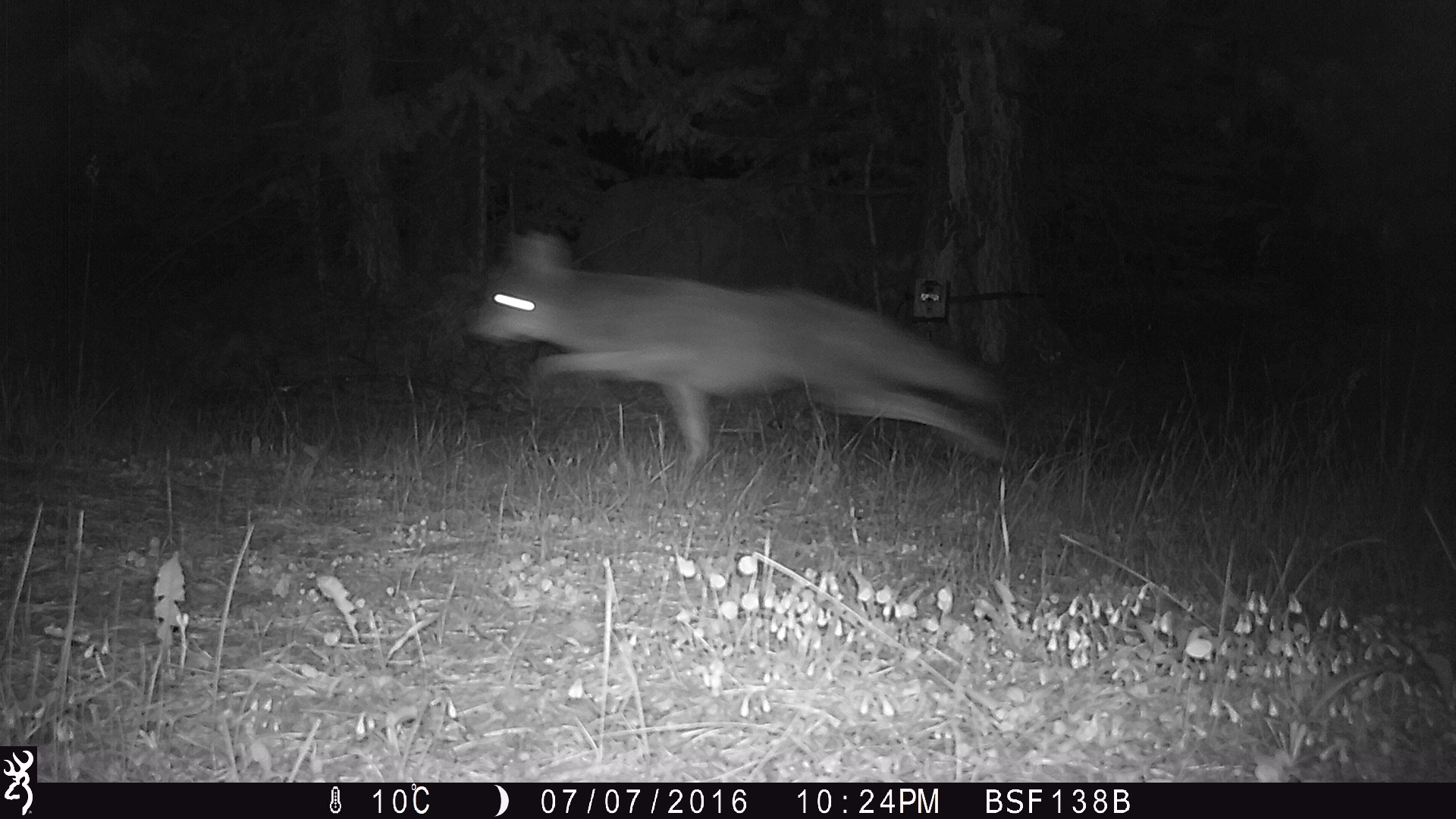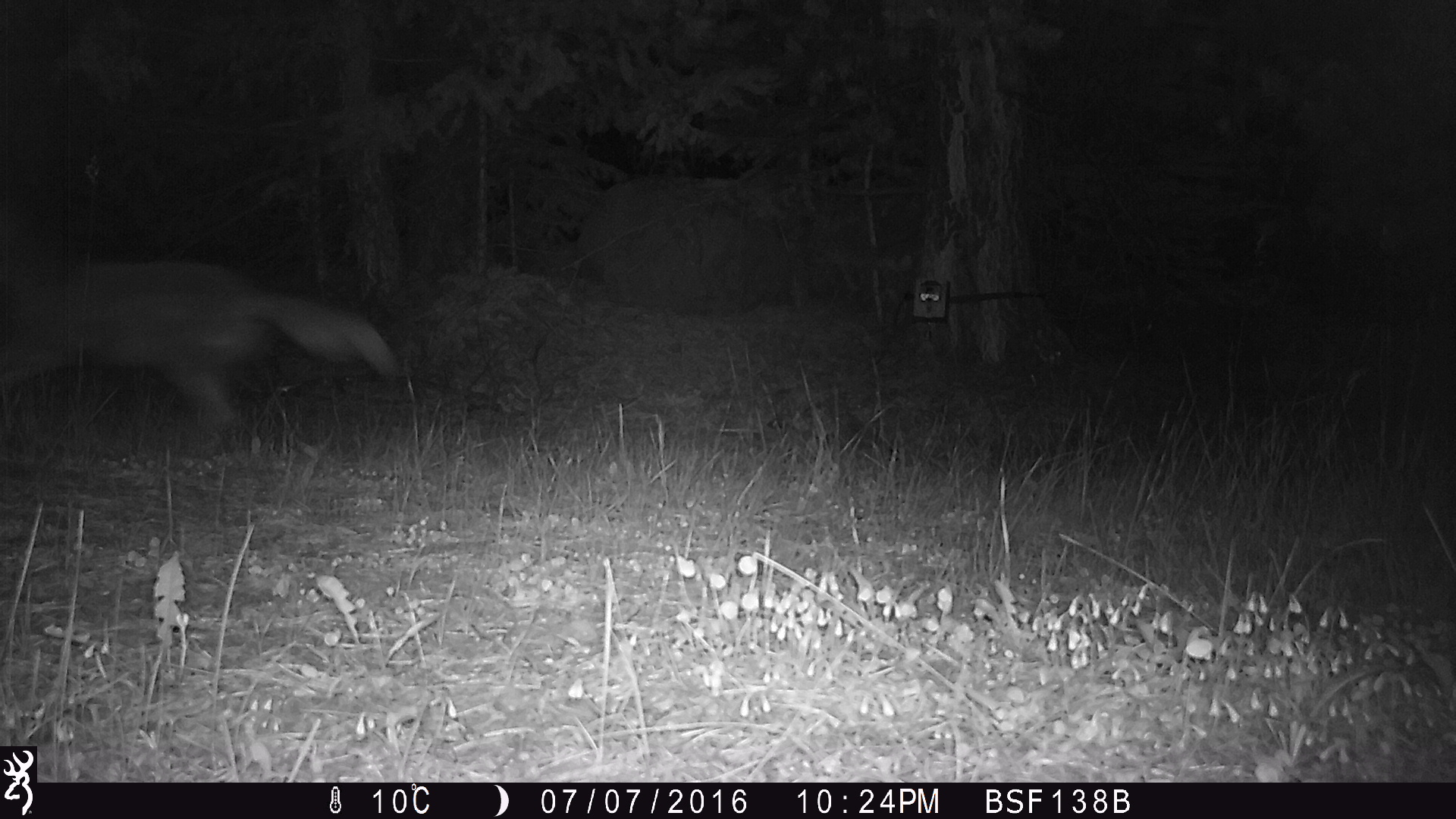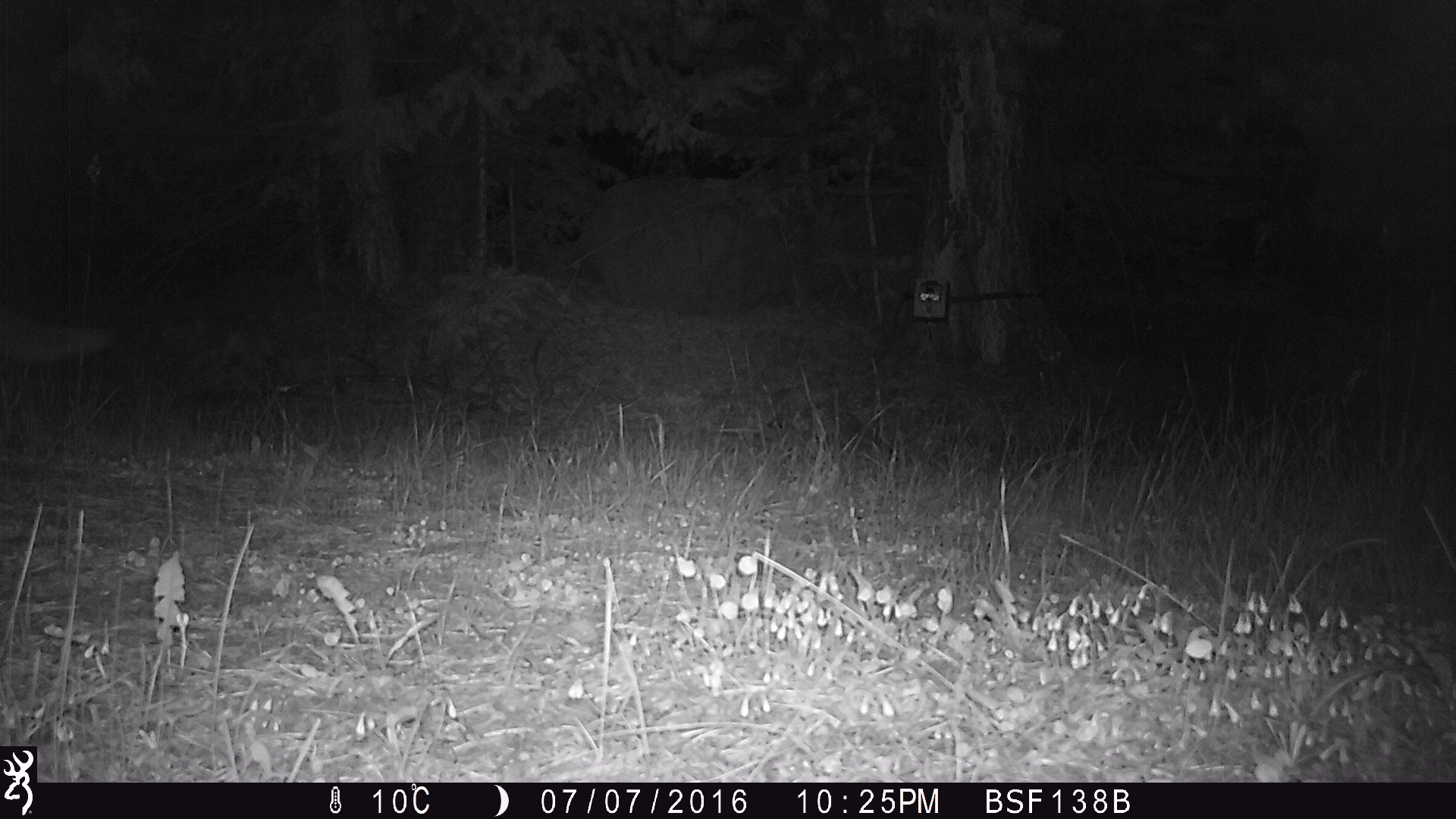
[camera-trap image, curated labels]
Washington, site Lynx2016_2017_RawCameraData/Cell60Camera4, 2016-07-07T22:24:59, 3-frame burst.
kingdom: Animalia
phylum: Chordata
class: Mammalia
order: Carnivora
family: Canidae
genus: Canis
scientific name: Canis latrans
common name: coyote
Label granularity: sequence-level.